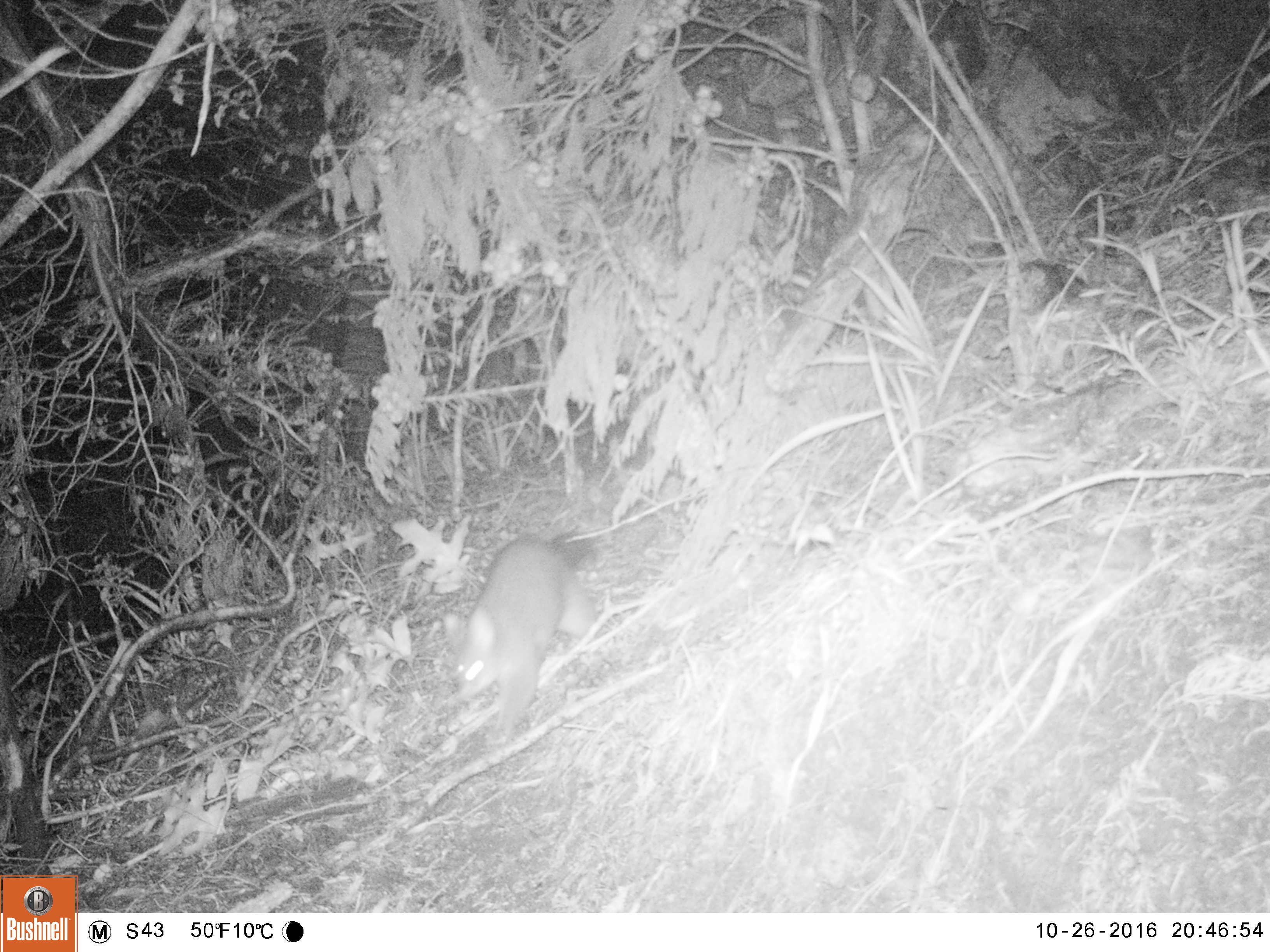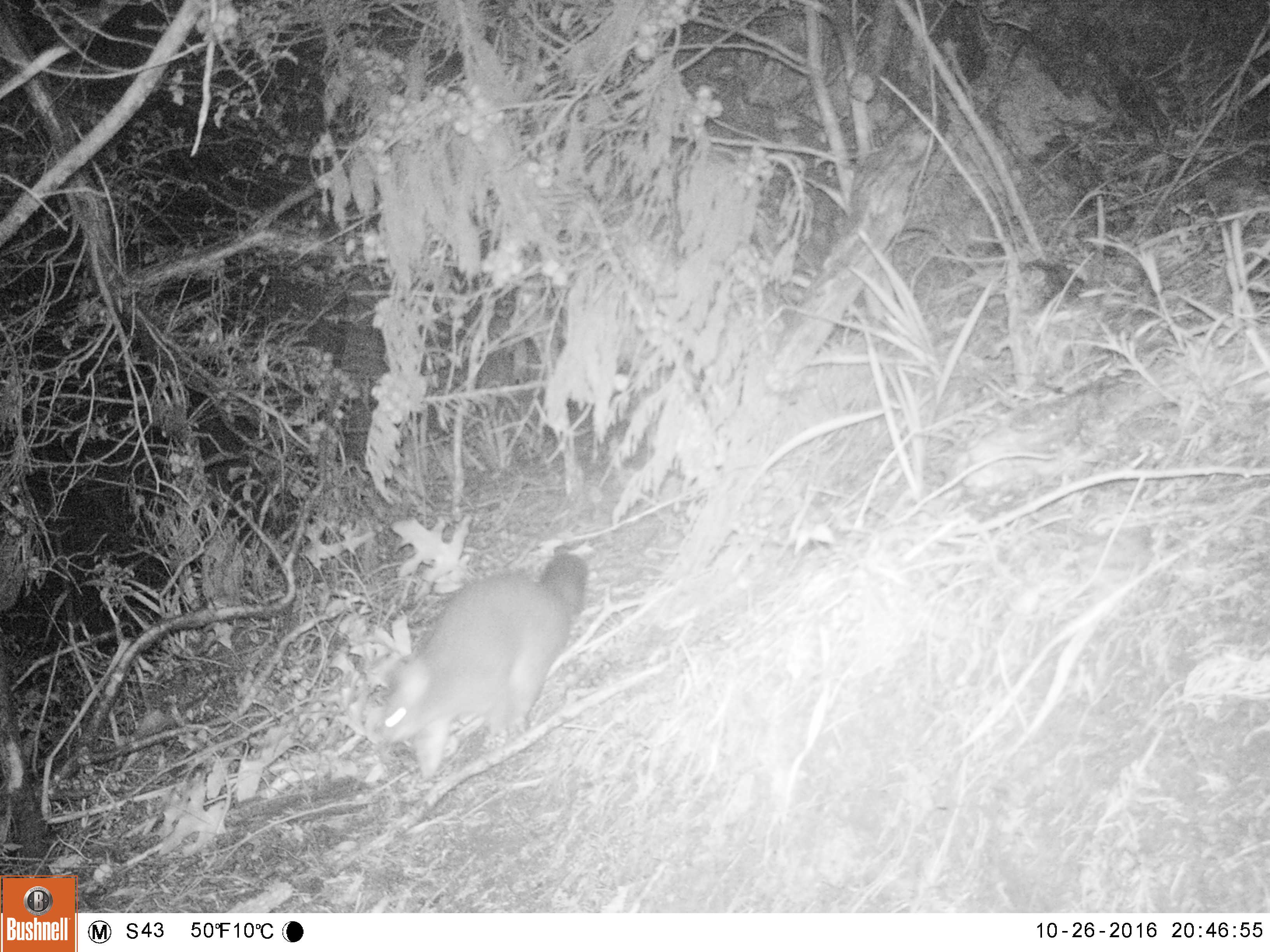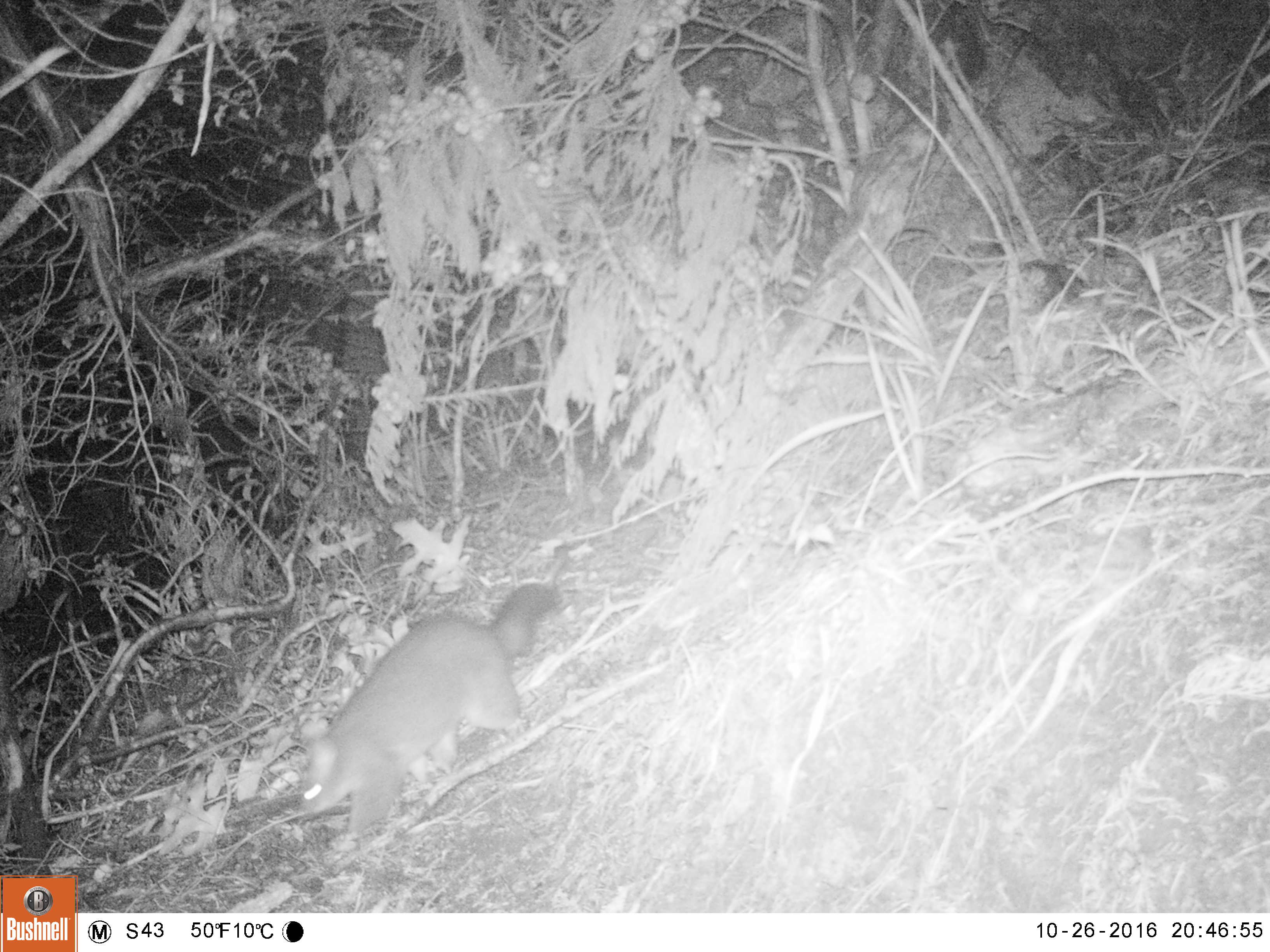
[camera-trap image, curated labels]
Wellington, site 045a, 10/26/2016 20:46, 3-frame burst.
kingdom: Animalia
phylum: Chordata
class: Mammalia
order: Didelphimorphia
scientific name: Didelphimorphia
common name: possum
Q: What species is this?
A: Possum (Didelphimorphia).